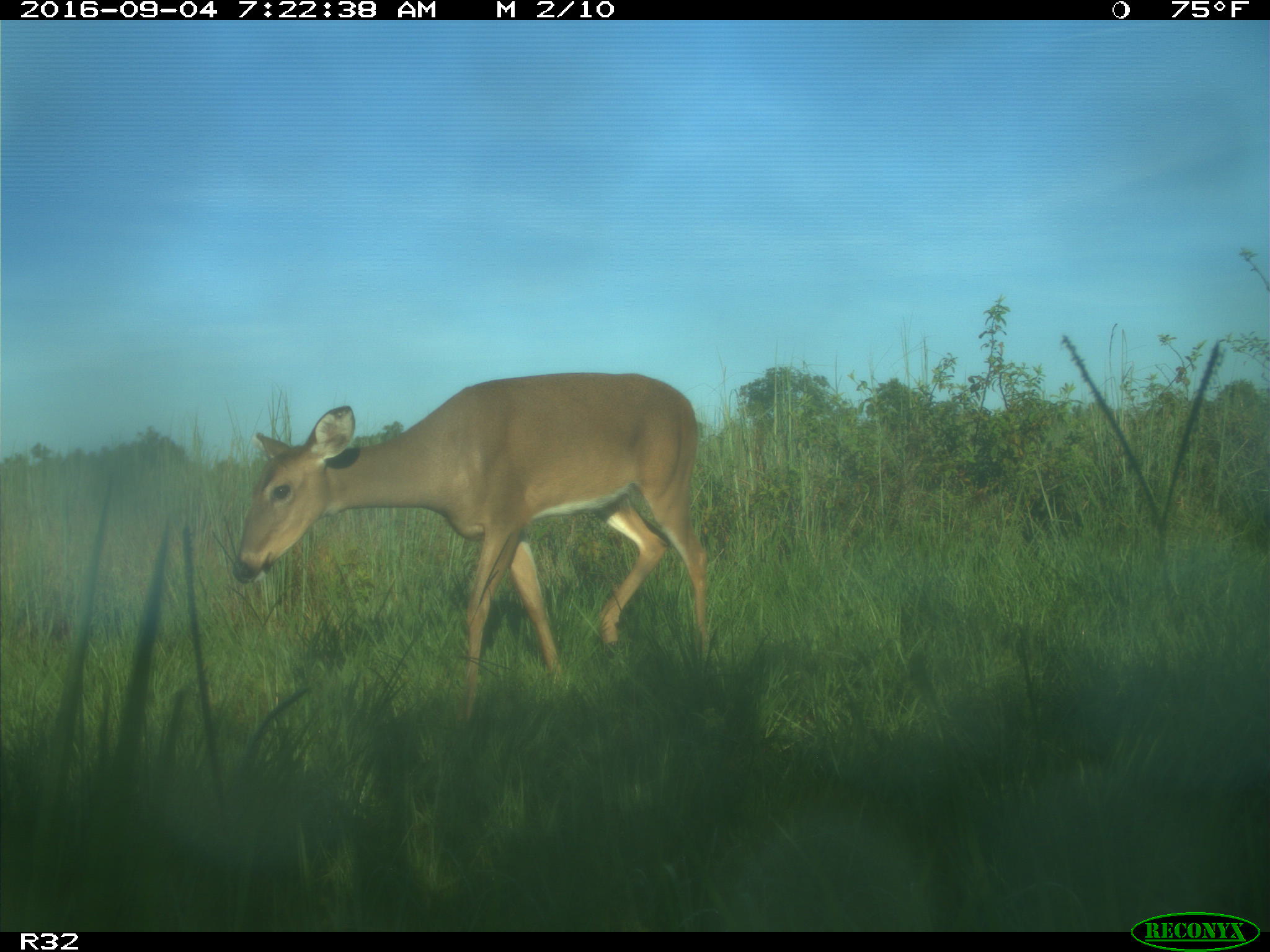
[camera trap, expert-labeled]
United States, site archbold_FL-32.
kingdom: Animalia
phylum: Chordata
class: Mammalia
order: Artiodactyla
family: Cervidae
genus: Odocoileus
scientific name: Odocoileus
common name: deer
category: unidentified deer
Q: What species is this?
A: Unidentified deer (deer) (Odocoileus).